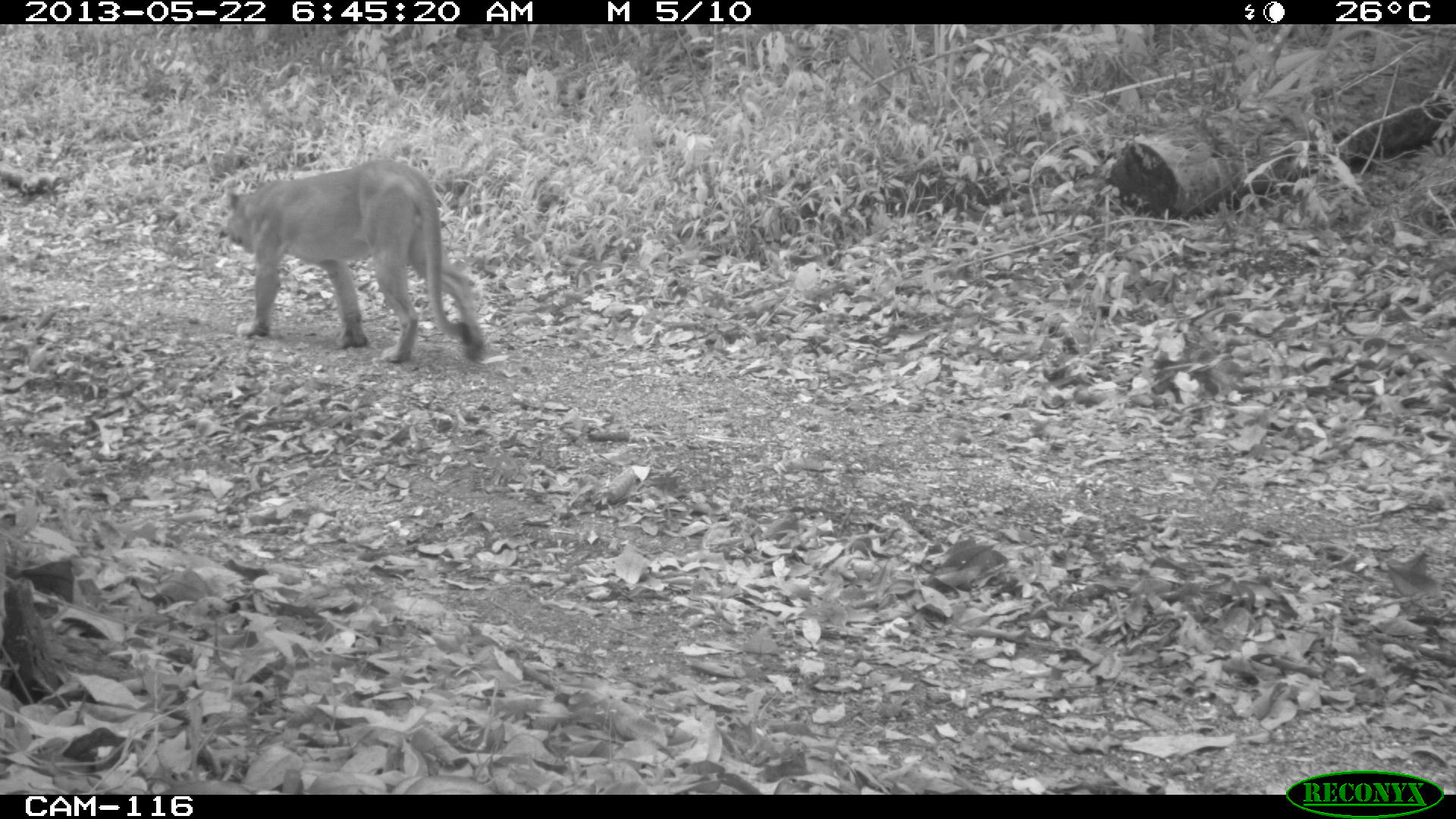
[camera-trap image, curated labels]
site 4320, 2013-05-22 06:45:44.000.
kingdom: Animalia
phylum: Chordata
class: Mammalia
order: Carnivora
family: Felidae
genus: Puma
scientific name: Puma concolor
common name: mountain lion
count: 1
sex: male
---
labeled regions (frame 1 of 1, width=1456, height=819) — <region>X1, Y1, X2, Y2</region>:
puma concolor: <region>212, 155, 489, 364</region>